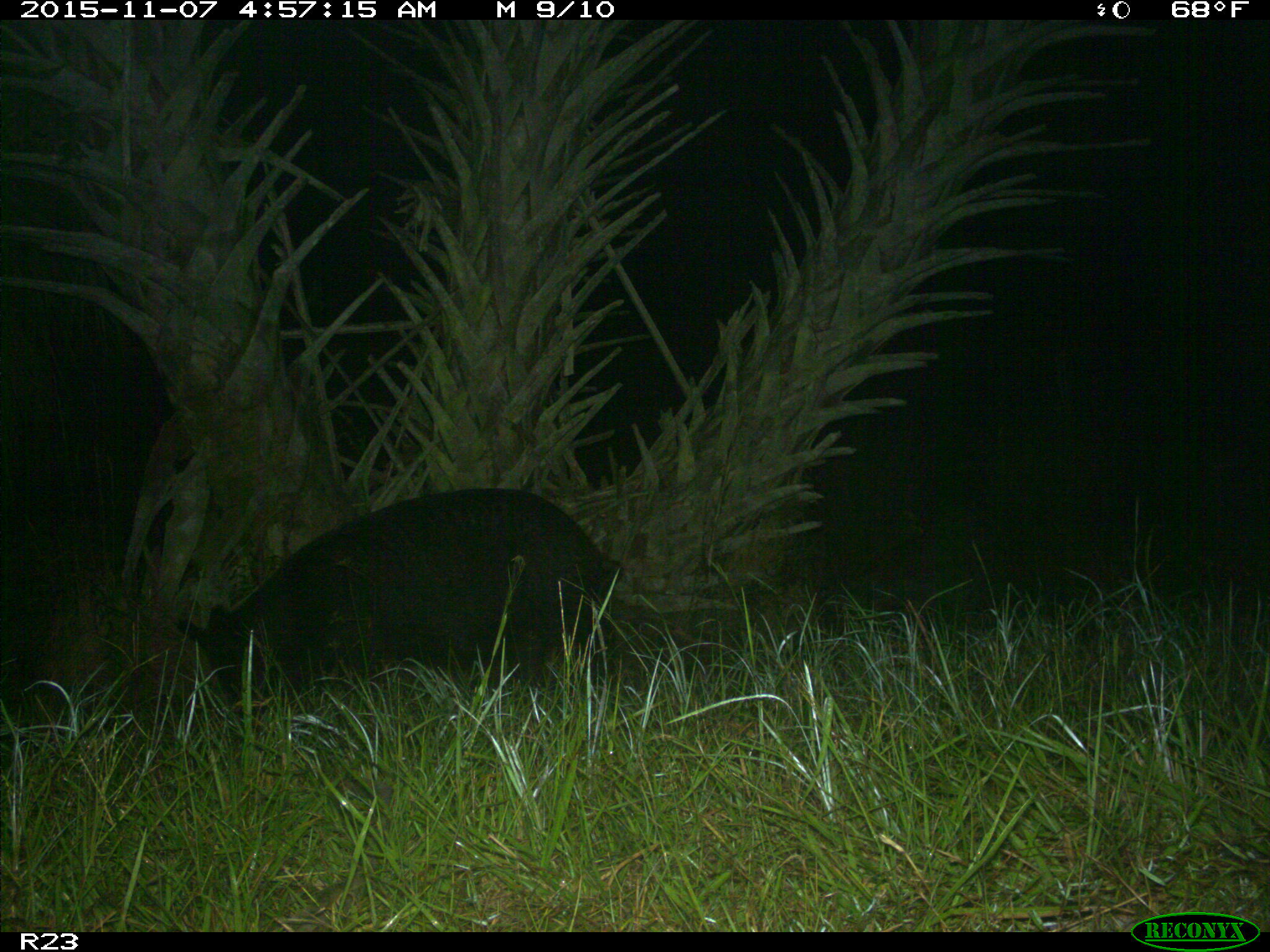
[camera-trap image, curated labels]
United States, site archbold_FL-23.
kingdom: Animalia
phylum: Chordata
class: Mammalia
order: Artiodactyla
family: Suidae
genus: Sus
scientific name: Sus scrofa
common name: wild boar